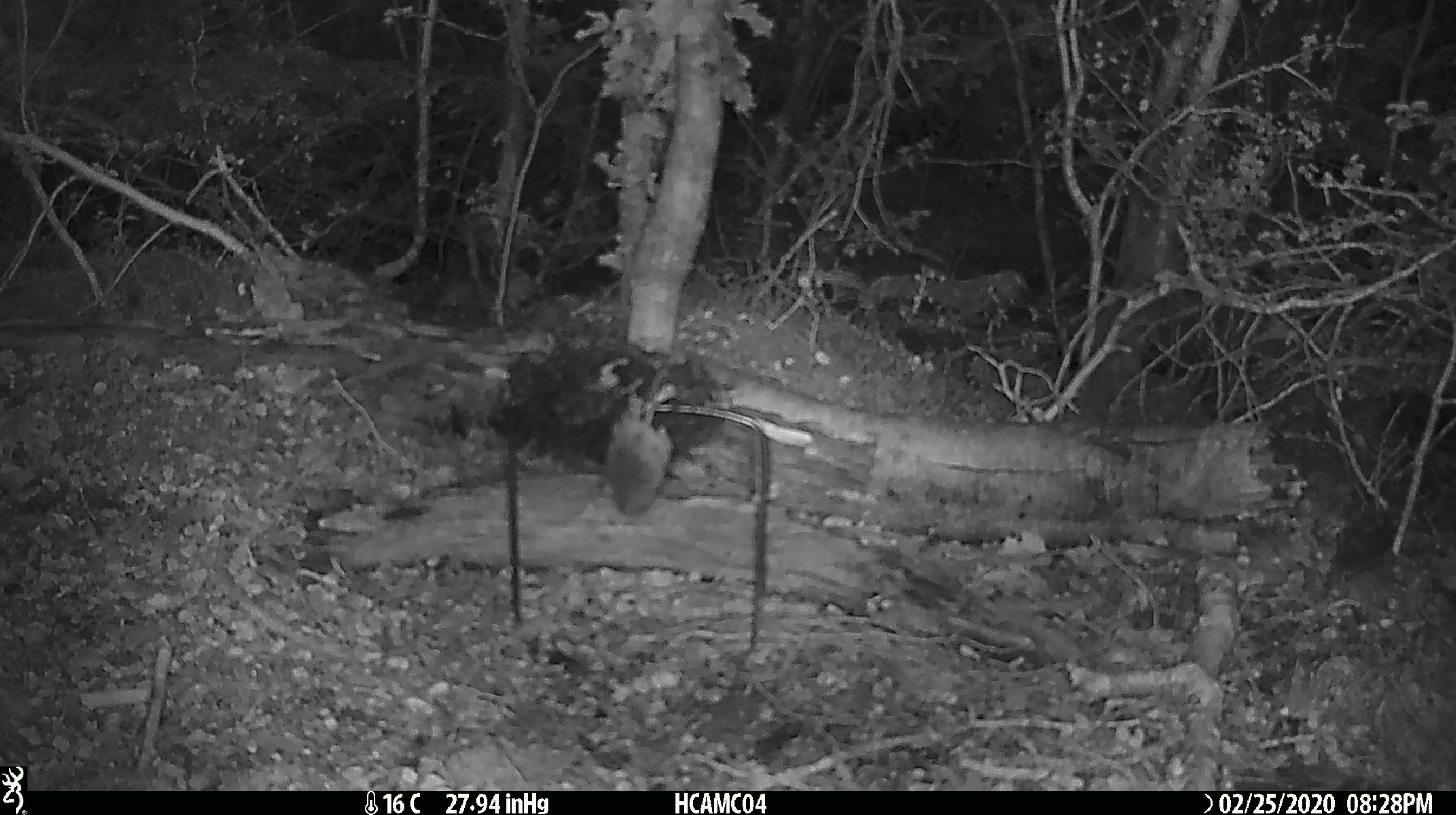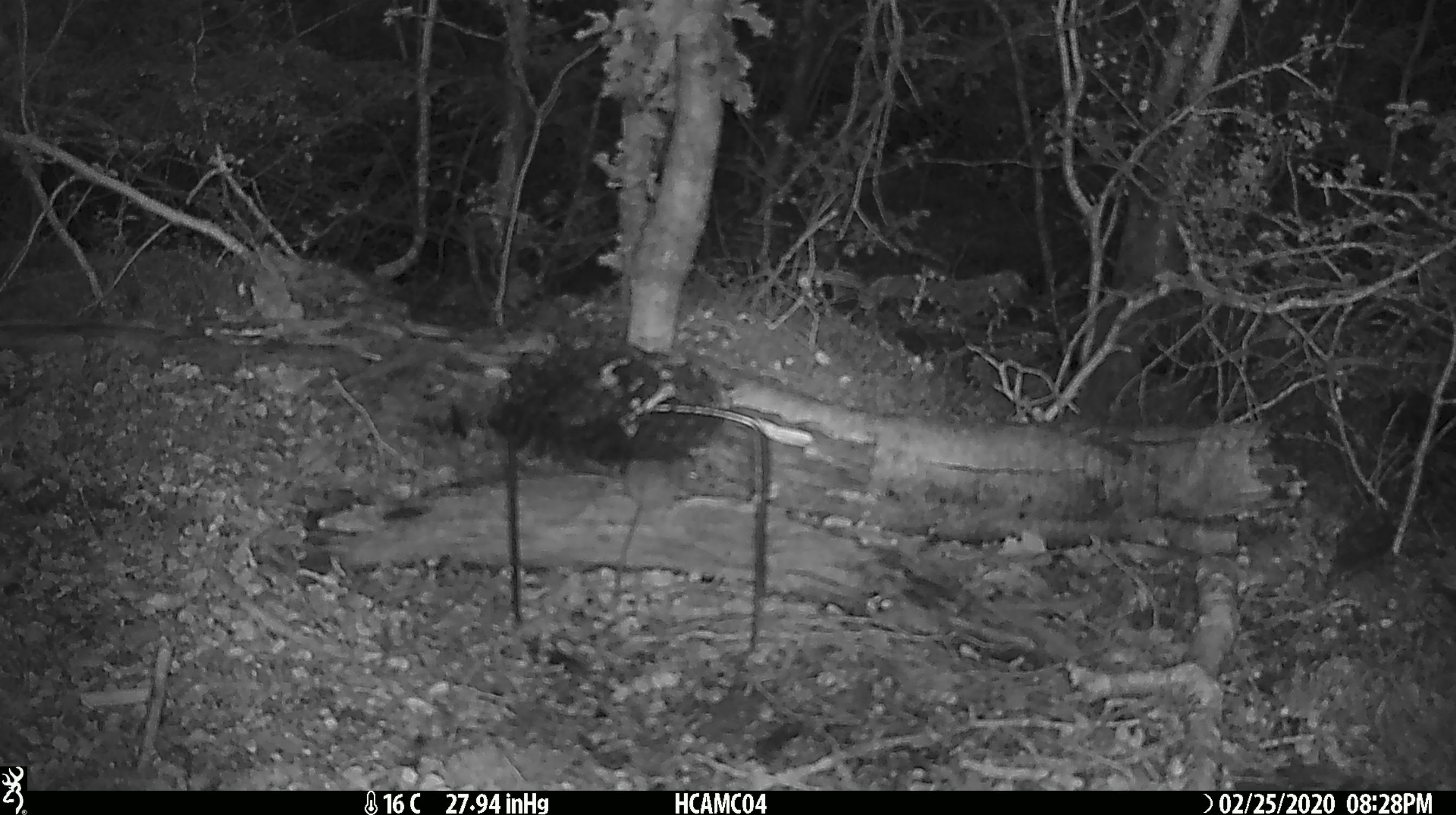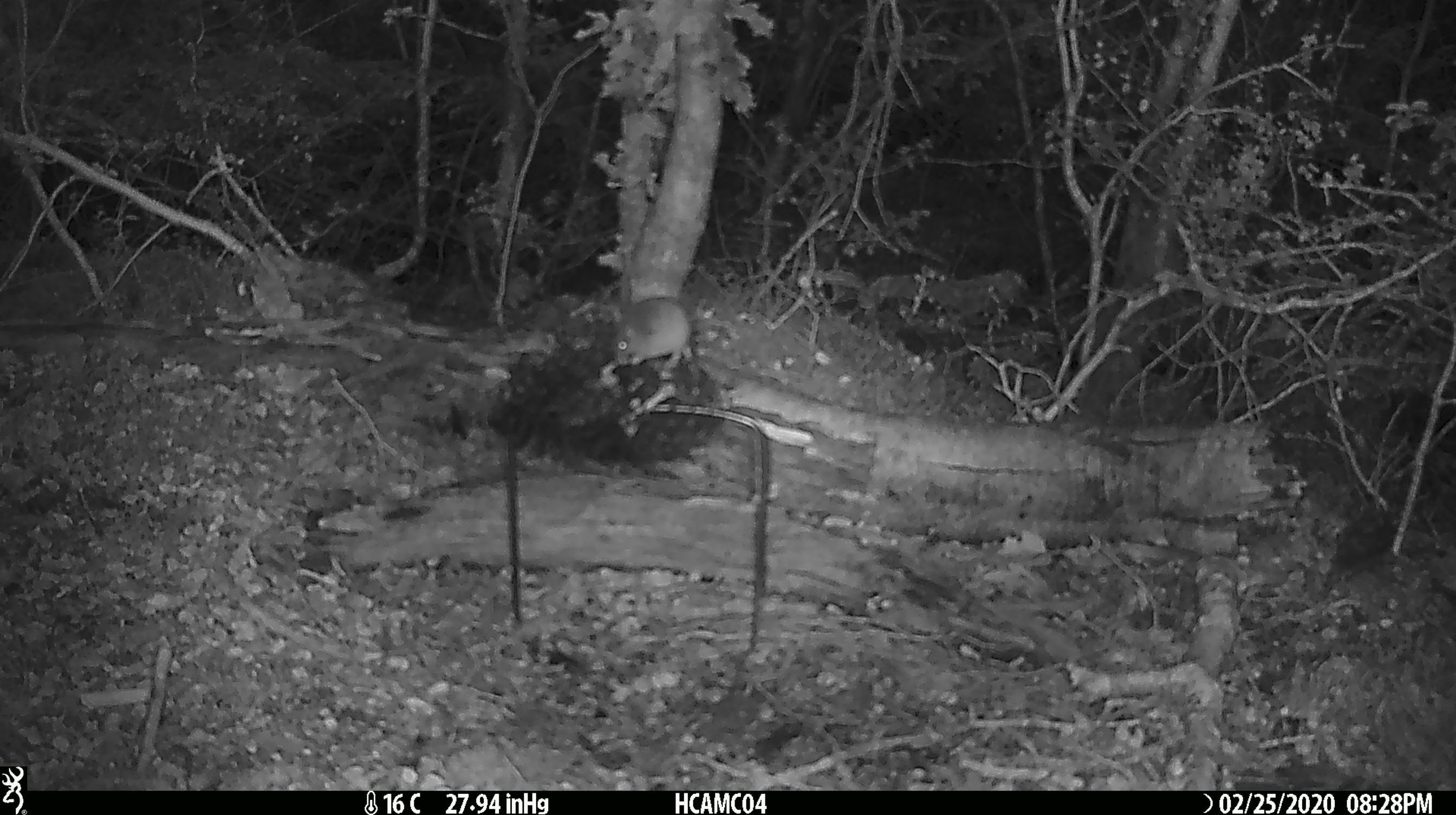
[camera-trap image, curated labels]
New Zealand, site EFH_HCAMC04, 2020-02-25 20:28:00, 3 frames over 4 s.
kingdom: Animalia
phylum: Chordata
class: Mammalia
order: Rodentia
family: Muridae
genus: Mus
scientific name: Mus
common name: mouse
Mouse (Mus).